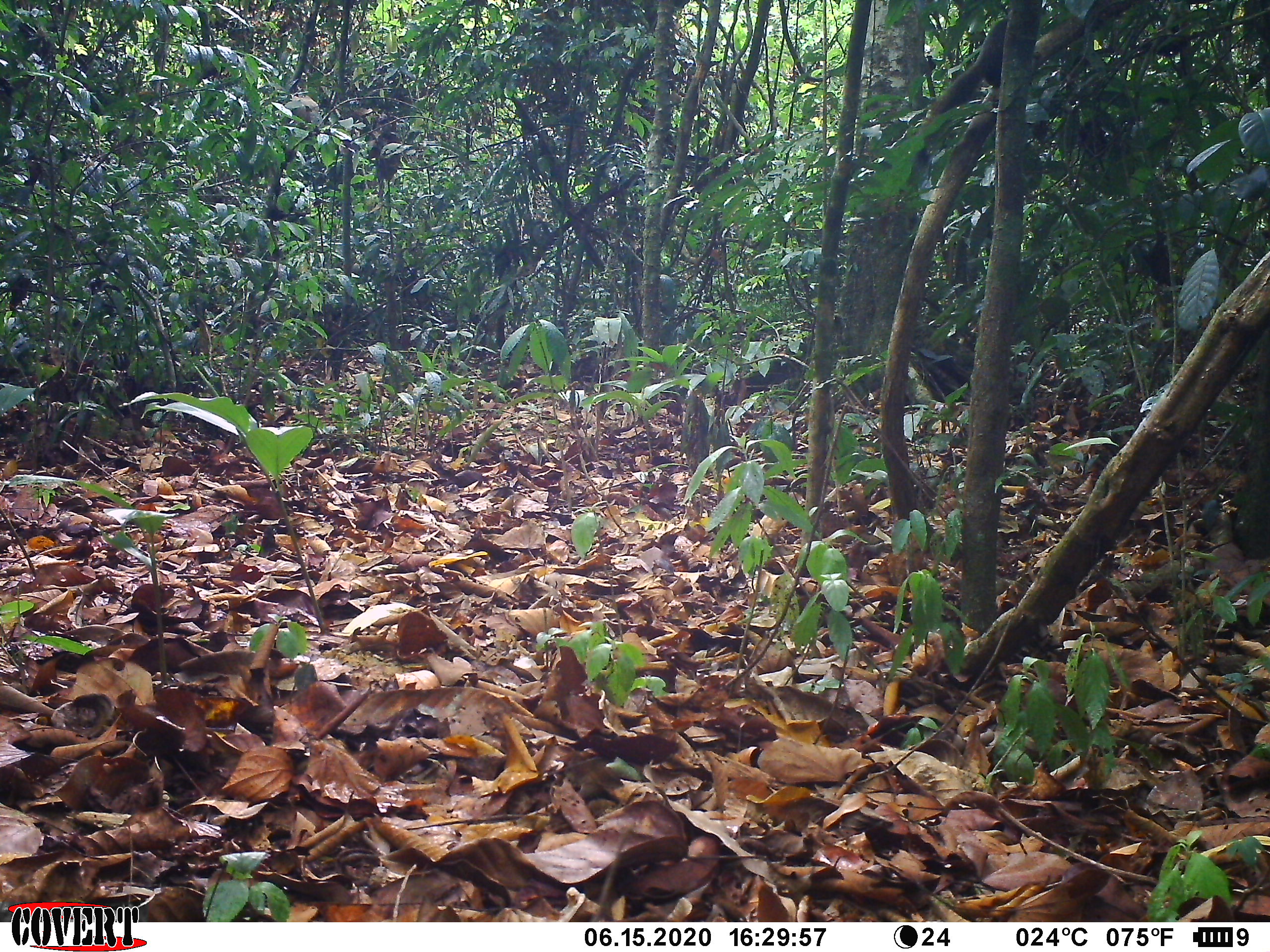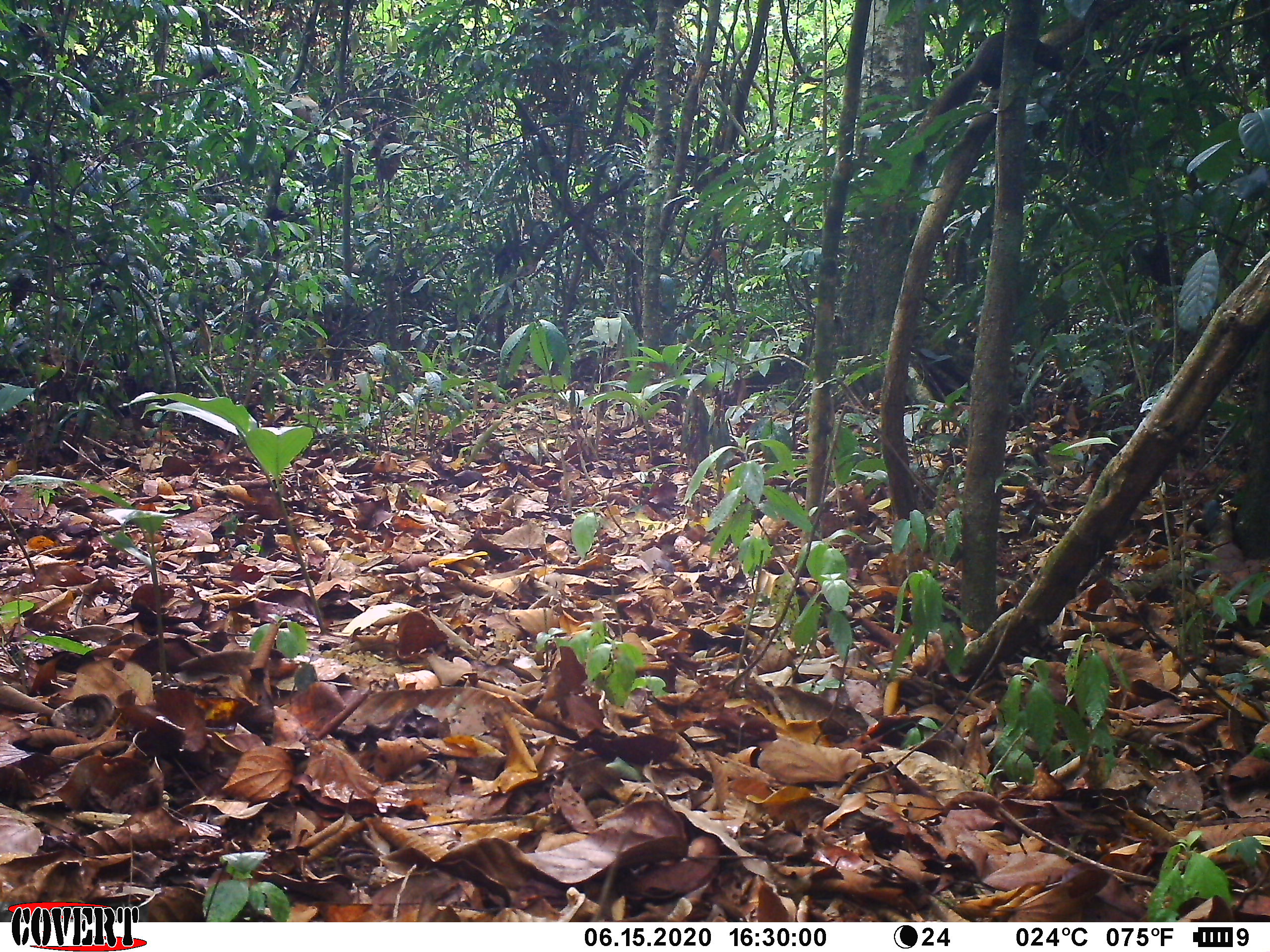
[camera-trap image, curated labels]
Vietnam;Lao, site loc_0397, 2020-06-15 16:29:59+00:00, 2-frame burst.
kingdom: Animalia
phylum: Chordata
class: Mammalia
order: Rodentia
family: Sciuridae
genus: Callosciurus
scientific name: Callosciurus erythraeus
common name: pallas's squirrel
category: pallass squirrel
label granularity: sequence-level